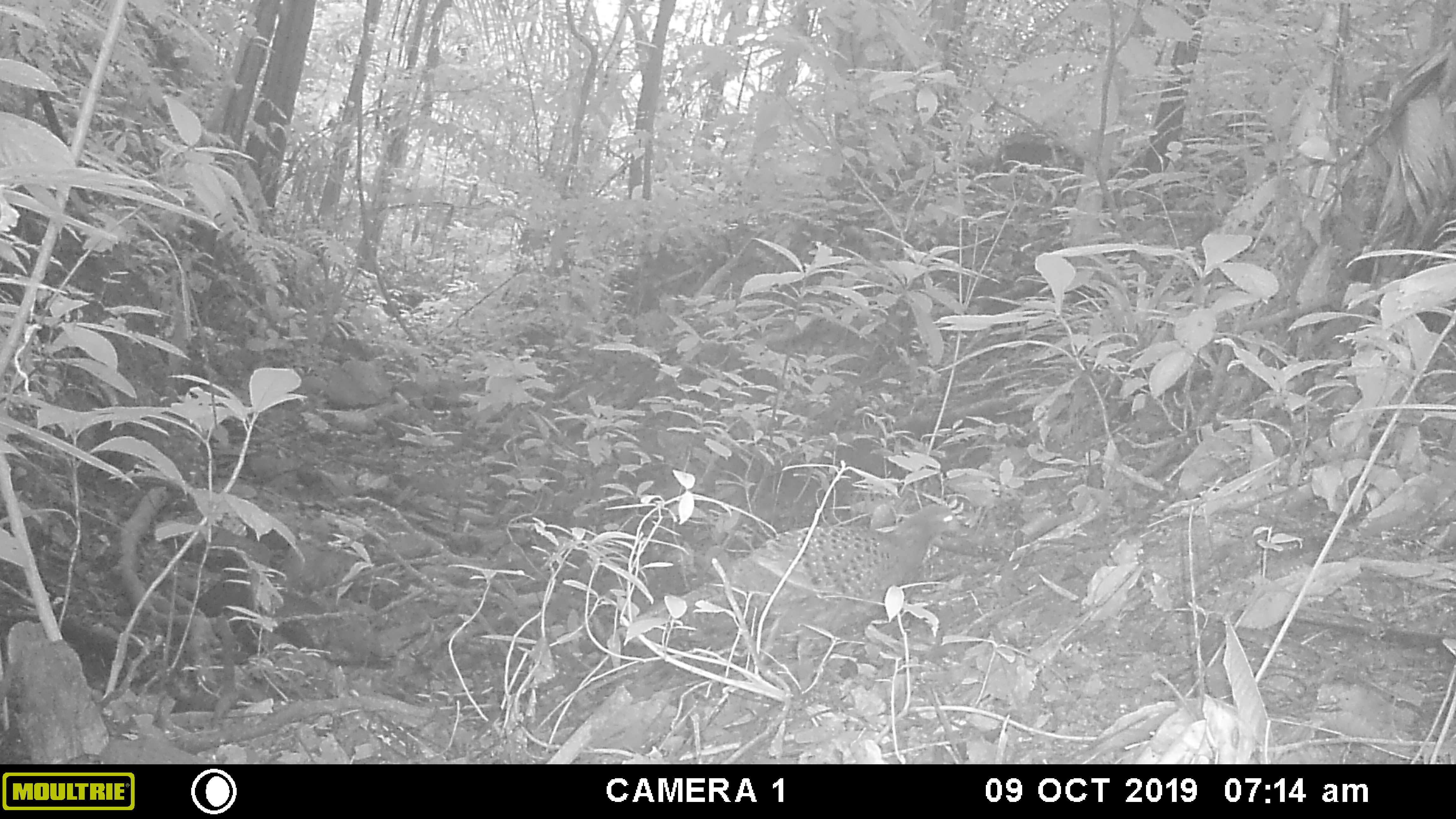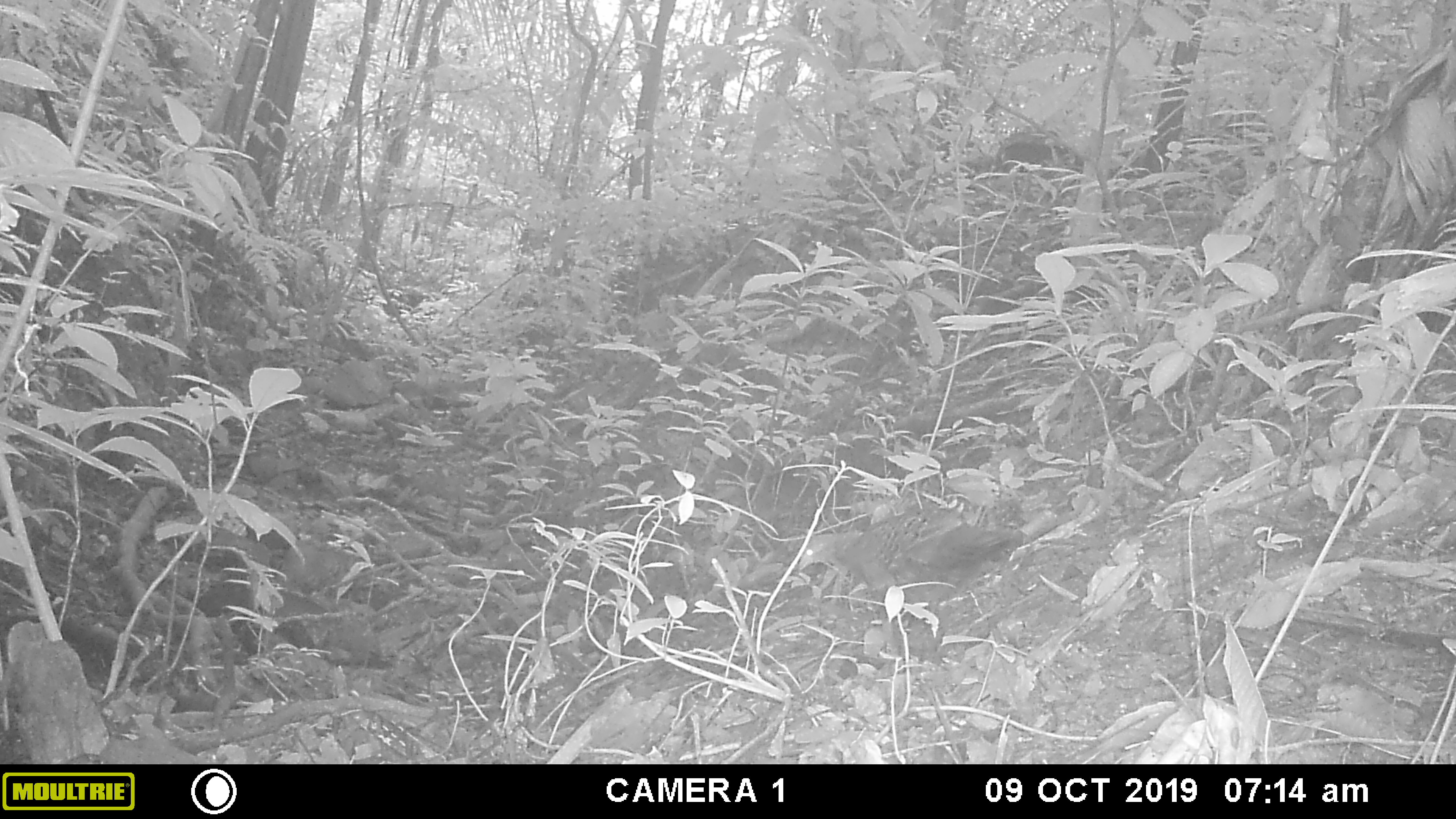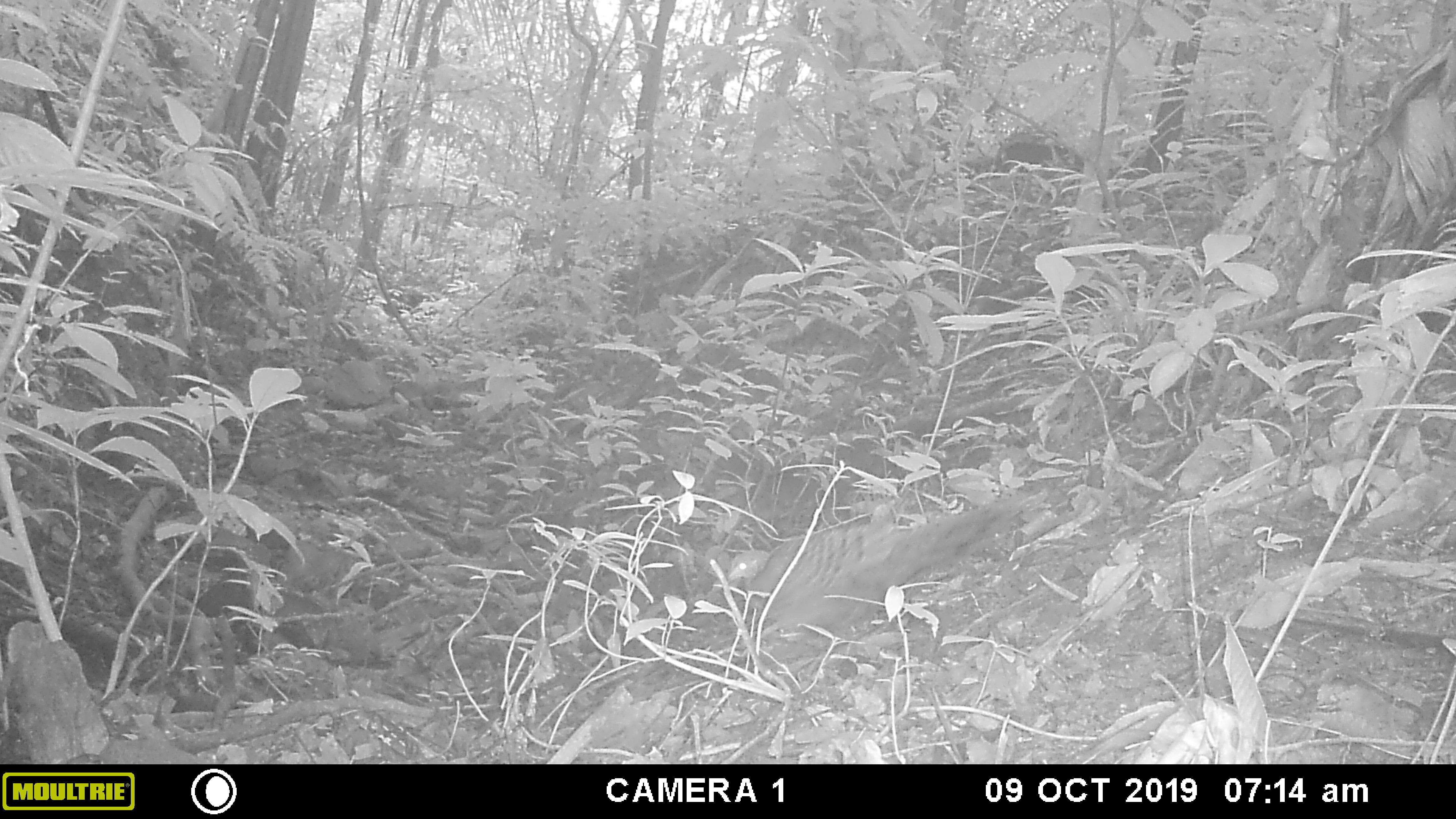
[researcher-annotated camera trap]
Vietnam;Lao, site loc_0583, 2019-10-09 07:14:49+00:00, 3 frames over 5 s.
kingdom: Animalia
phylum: Chordata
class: Aves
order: Galliformes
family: Phasianidae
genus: Polyplectron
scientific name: Polyplectron bicalcaratum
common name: gray peacock-pheasant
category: grey peacock pheasant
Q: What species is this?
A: Grey peacock pheasant (gray peacock-pheasant) (Polyplectron bicalcaratum).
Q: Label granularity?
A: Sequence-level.